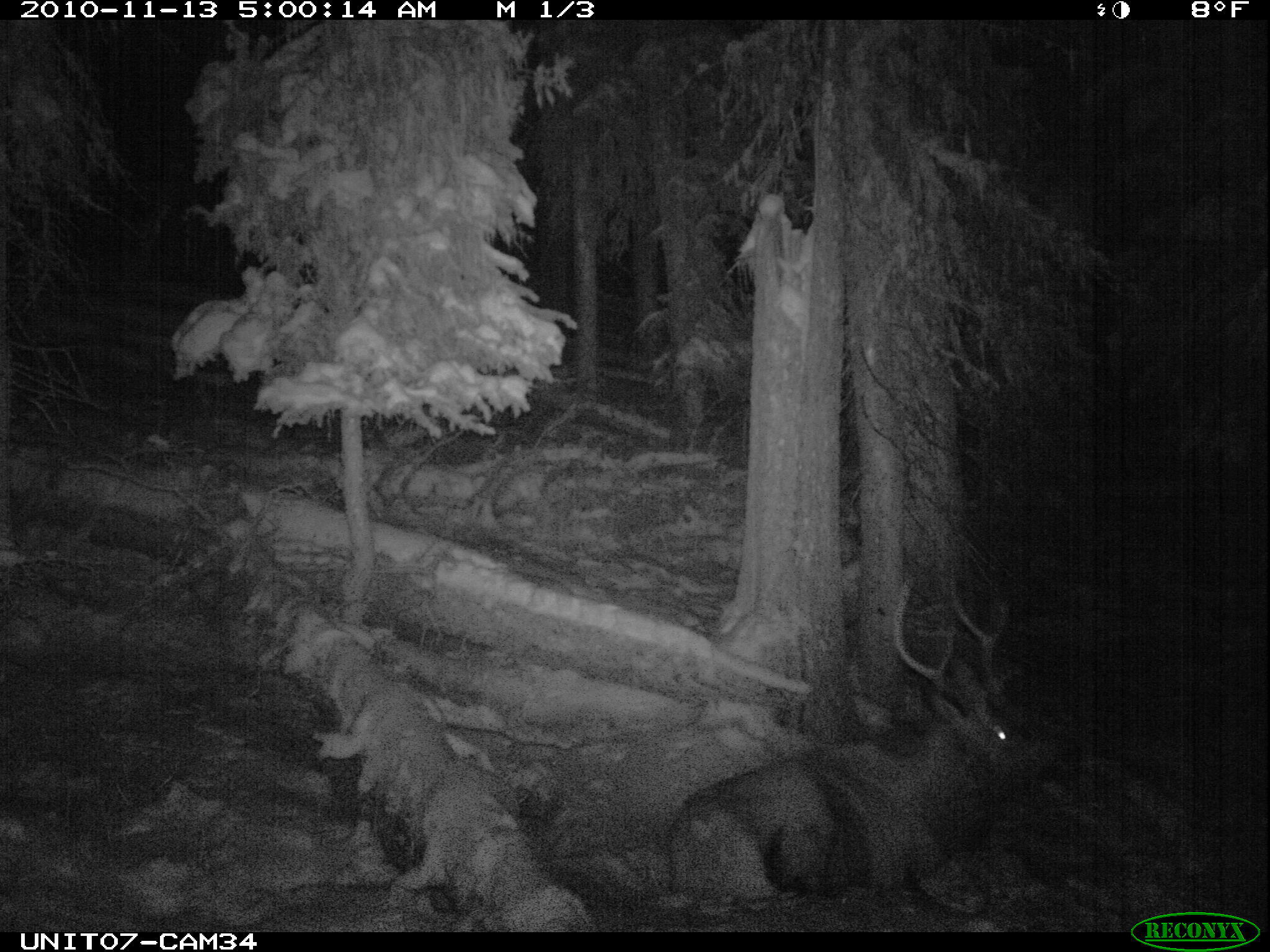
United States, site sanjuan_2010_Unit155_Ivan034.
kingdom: Animalia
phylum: Chordata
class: Mammalia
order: Artiodactyla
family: Cervidae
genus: Cervus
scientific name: Cervus elaphus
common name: red deer